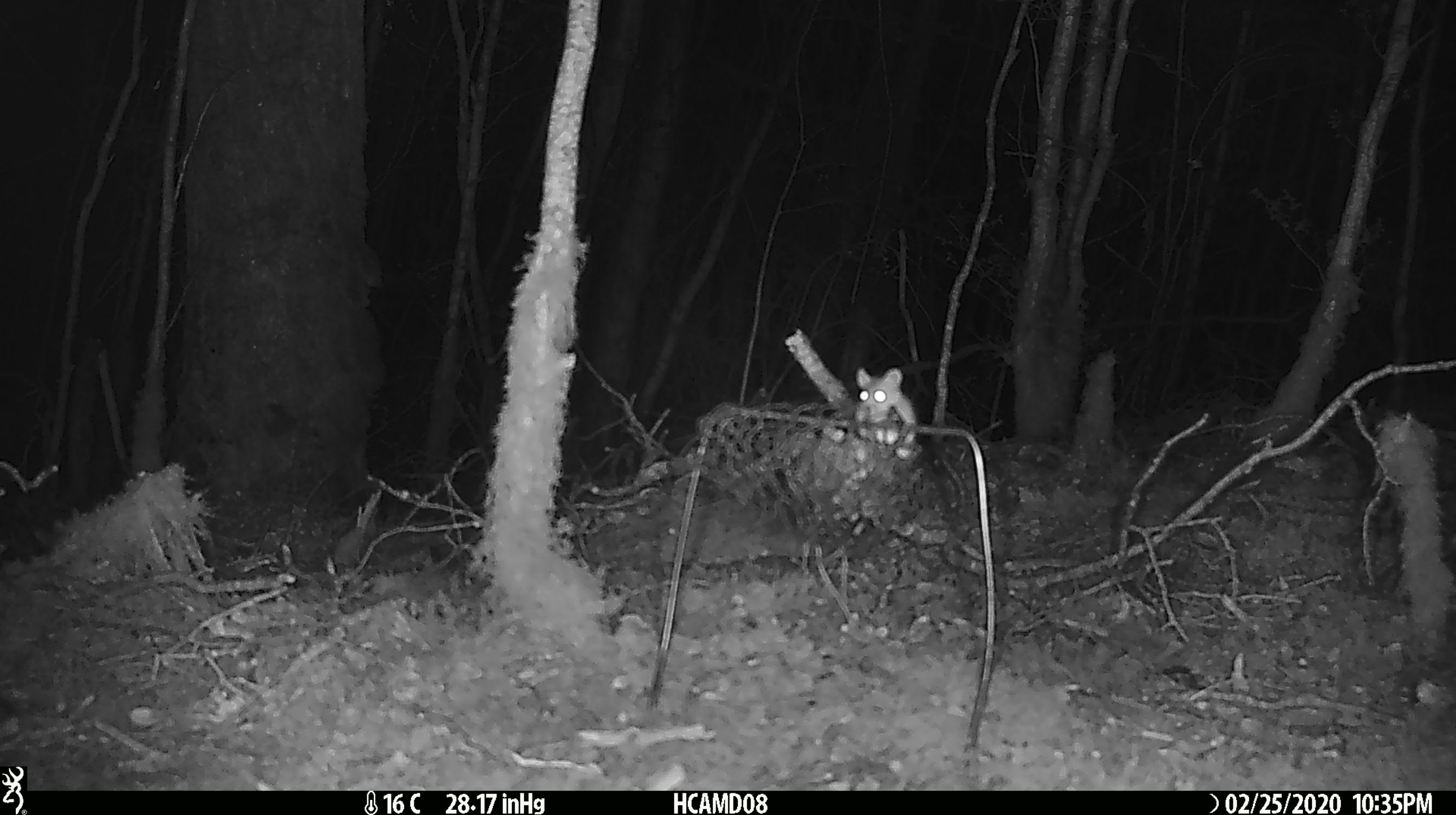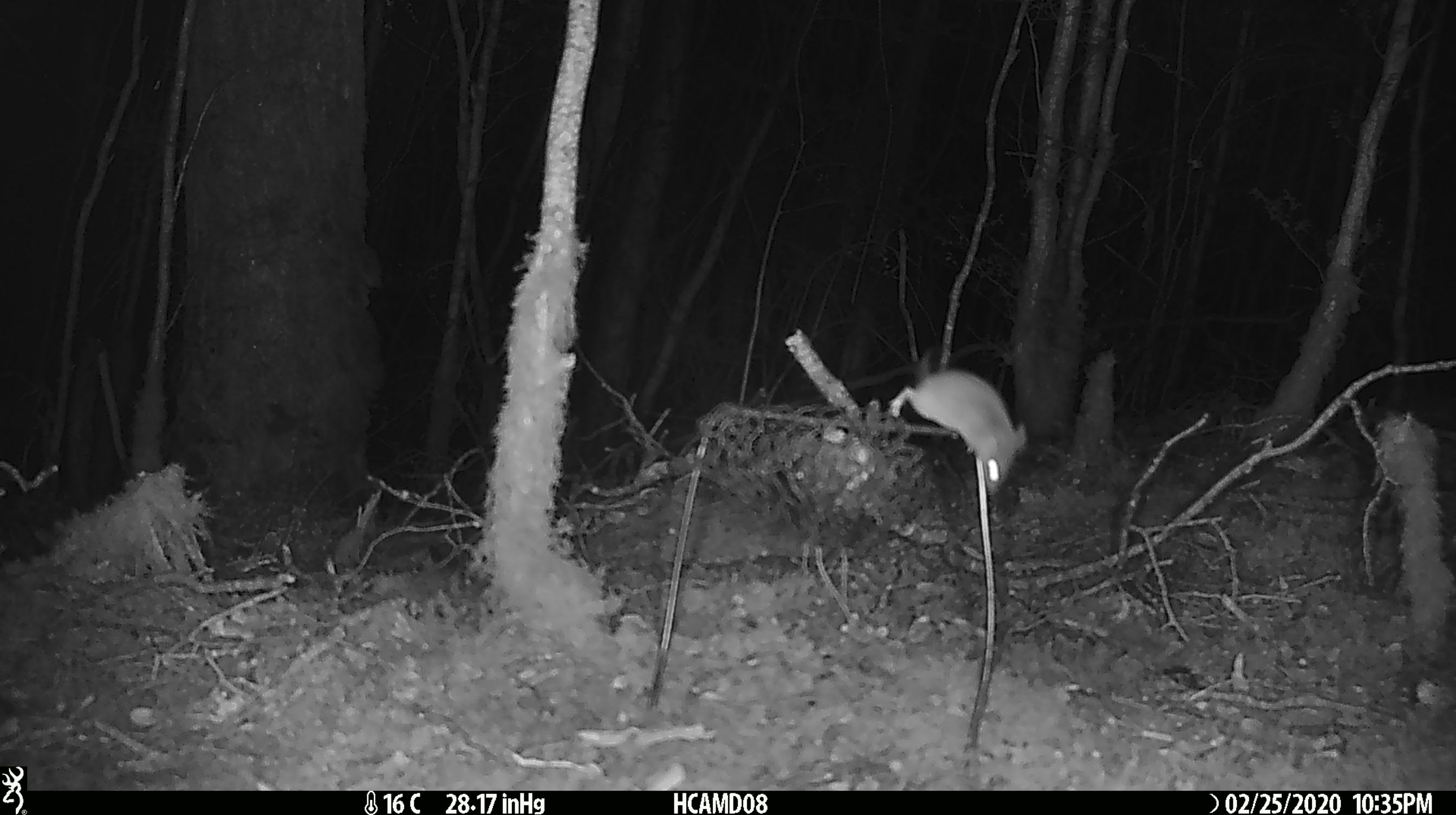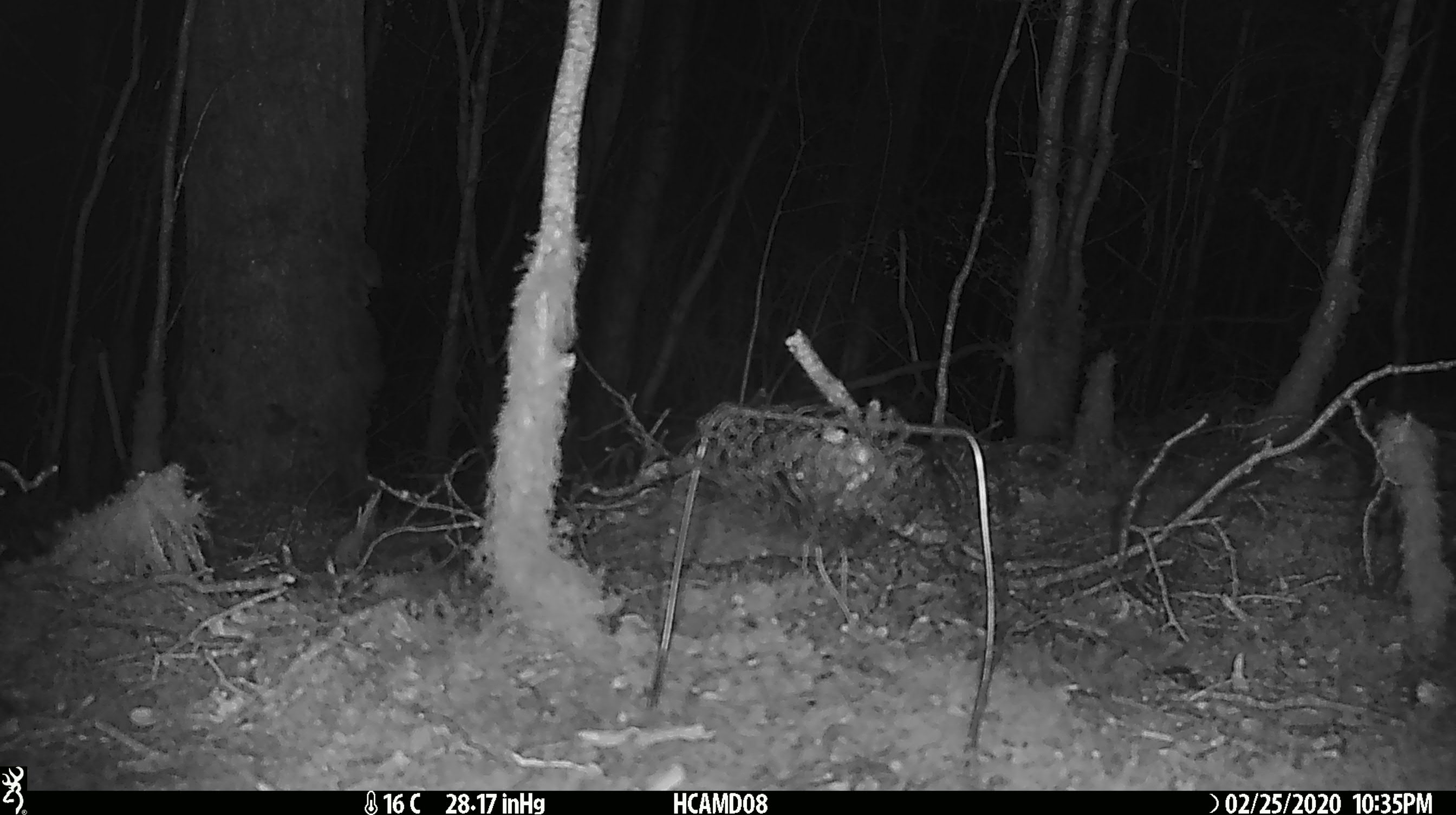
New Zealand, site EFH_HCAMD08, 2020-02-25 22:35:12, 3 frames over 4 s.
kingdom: Animalia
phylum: Chordata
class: Mammalia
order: Rodentia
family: Muridae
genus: Mus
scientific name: Mus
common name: mouse